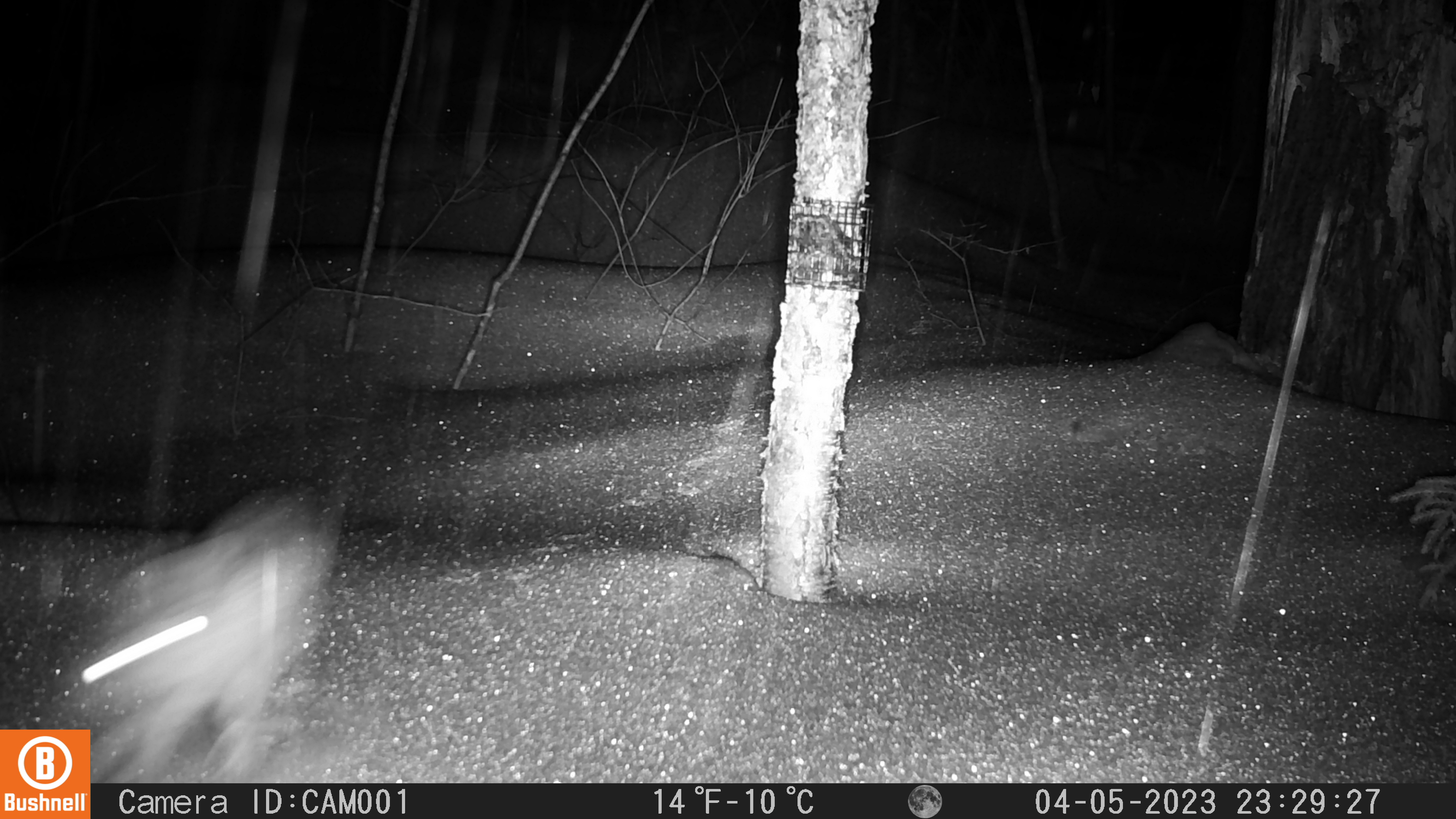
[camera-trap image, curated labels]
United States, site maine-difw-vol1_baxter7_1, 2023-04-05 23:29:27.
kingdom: Animalia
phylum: Chordata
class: Mammalia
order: Lagomorpha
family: Leporidae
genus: Lepus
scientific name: Lepus americanus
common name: snowshoe hare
Snowshoe hare (Lepus americanus).